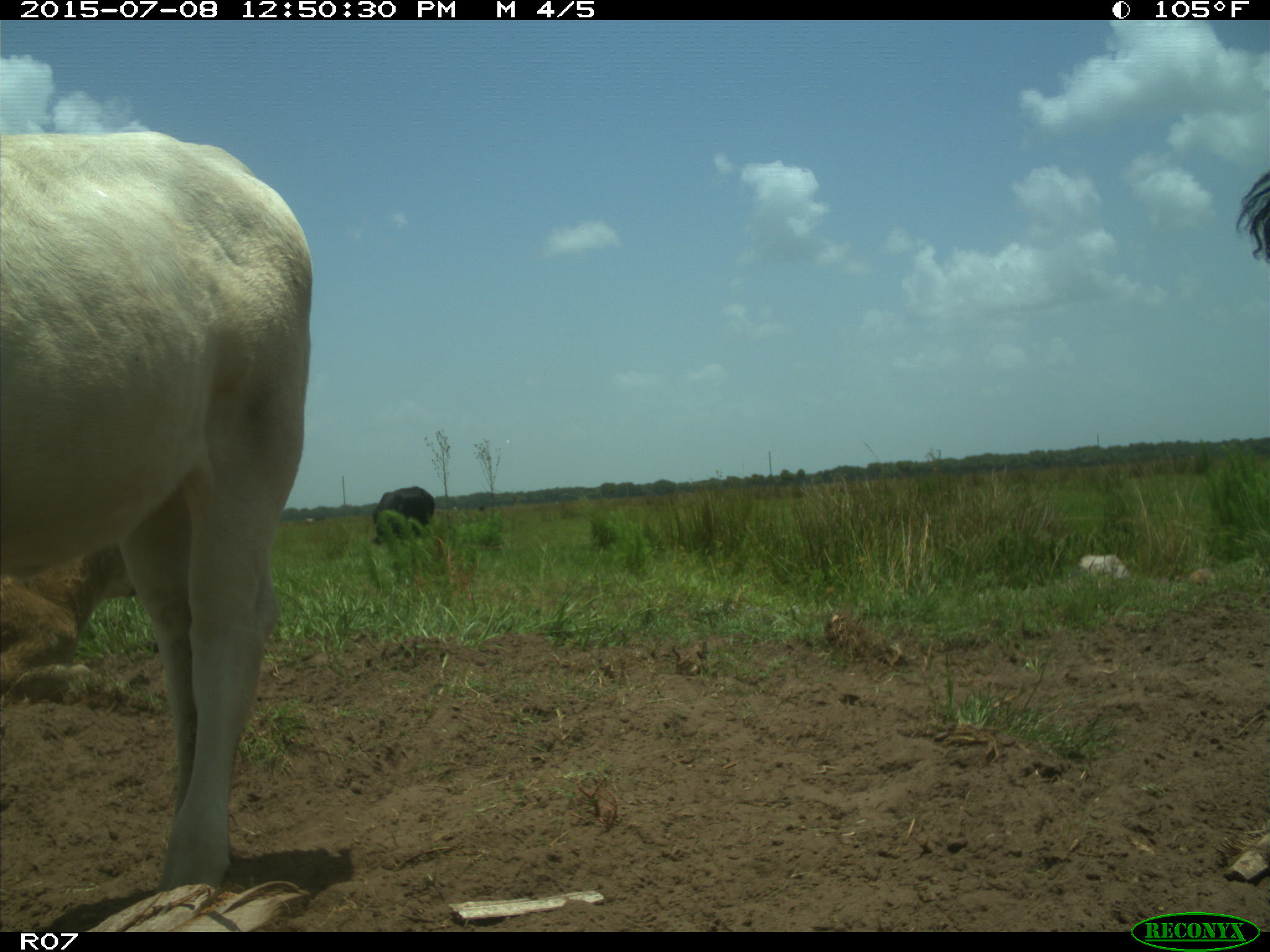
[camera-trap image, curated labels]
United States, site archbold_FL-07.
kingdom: Animalia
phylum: Chordata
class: Mammalia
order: Artiodactyla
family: Bovidae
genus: Bos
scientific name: Bos taurus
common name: domestic cow